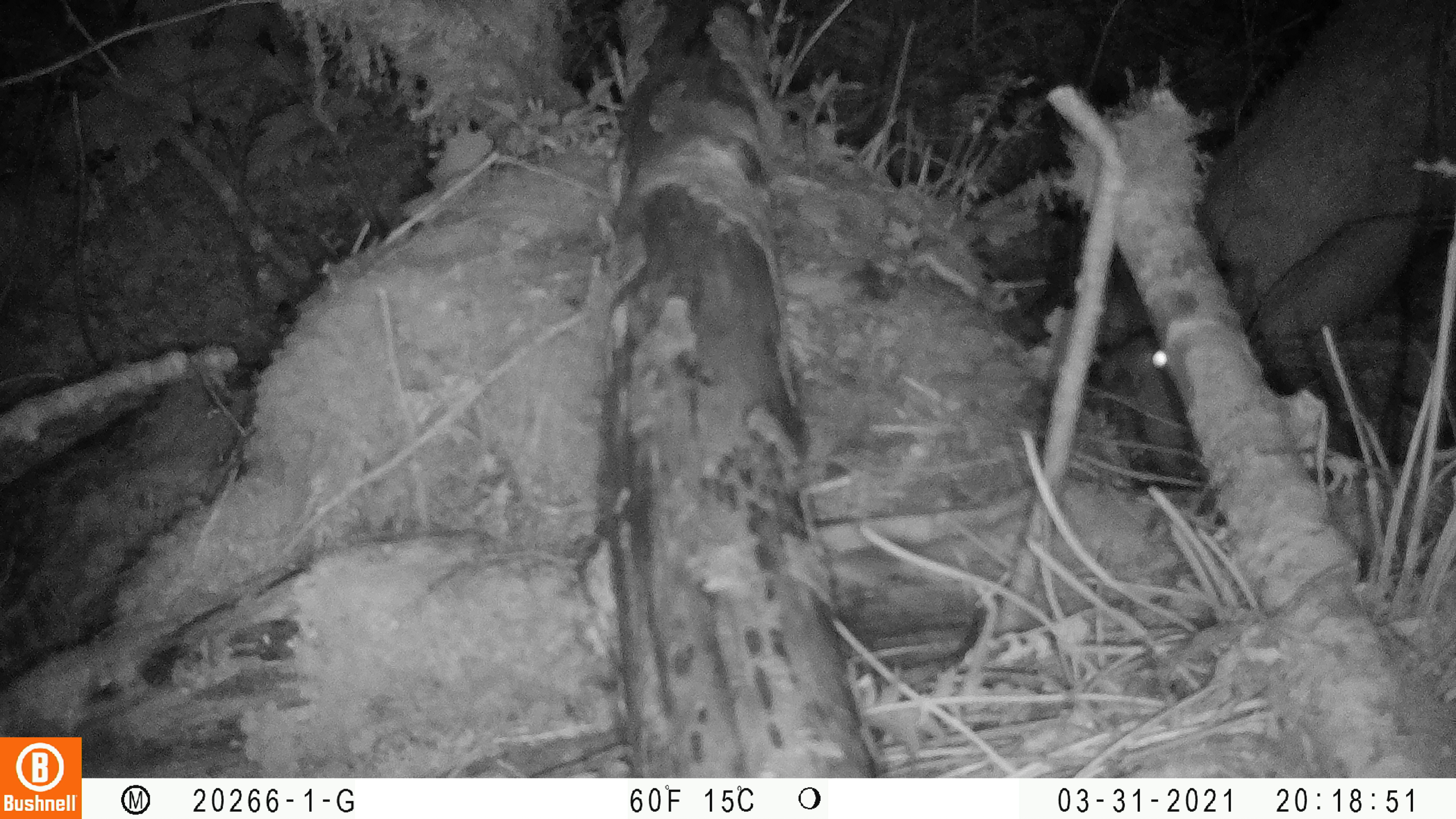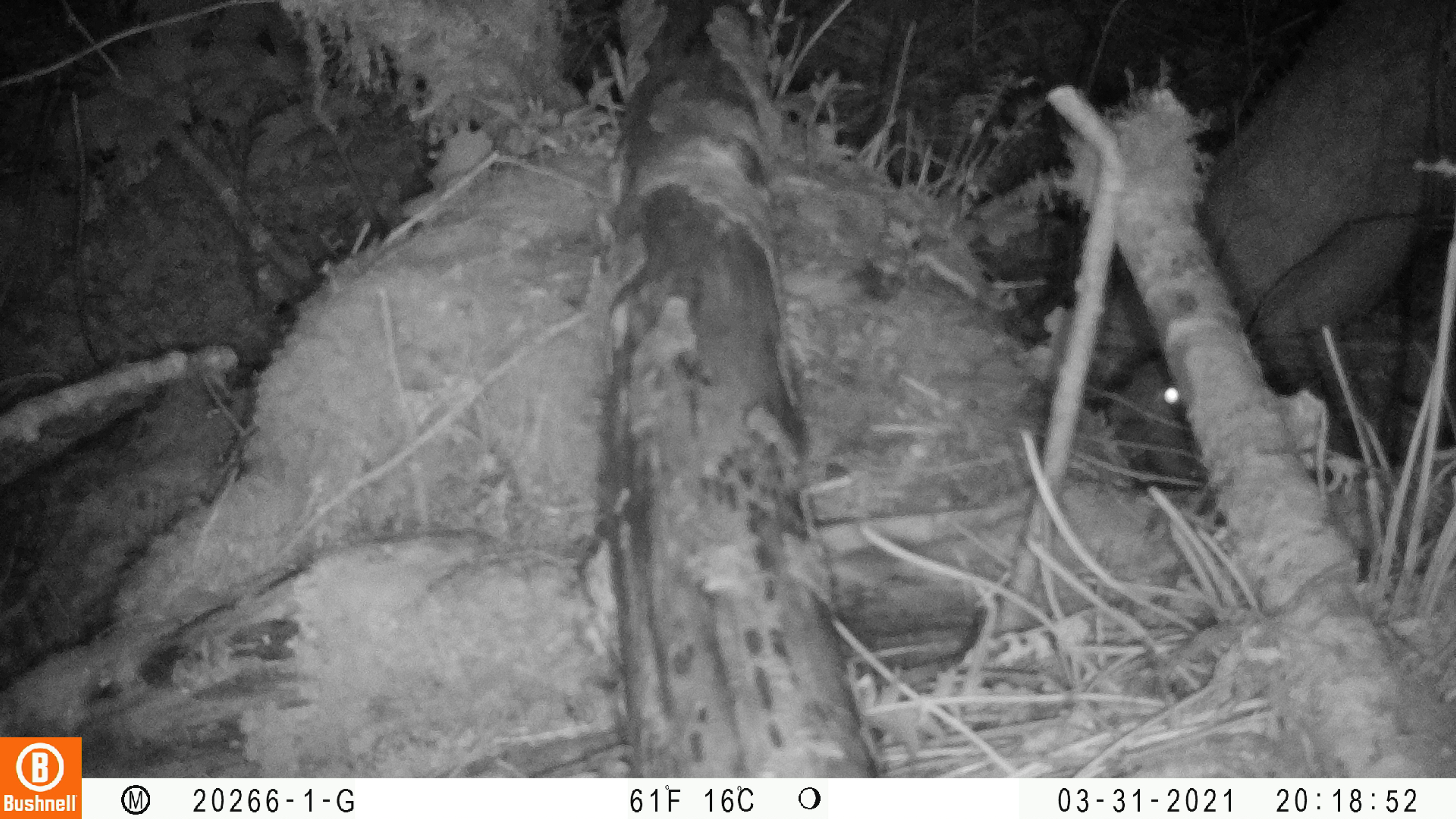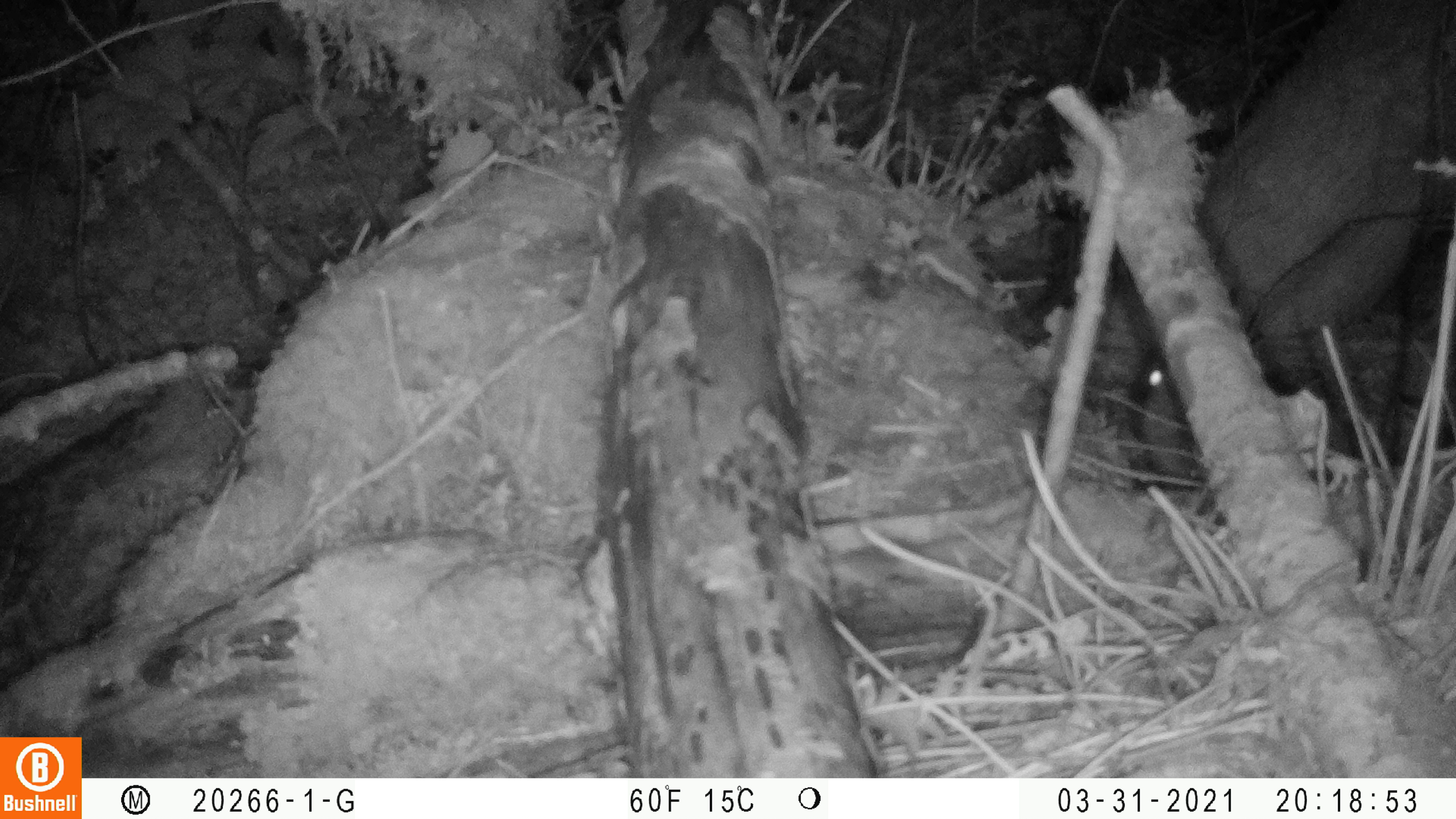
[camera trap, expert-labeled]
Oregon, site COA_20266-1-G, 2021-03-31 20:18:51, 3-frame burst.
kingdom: Animalia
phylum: Chordata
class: Mammalia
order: Lagomorpha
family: Leporidae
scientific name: Leporidae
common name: hares and rabbits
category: leporidae family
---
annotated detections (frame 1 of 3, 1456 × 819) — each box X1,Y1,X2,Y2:
leporidae family: 1086,242,1374,507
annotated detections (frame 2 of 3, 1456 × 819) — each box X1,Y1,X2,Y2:
leporidae family: 1088,255,1349,536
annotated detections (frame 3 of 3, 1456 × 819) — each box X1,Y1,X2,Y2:
leporidae family: 1109,287,1379,514